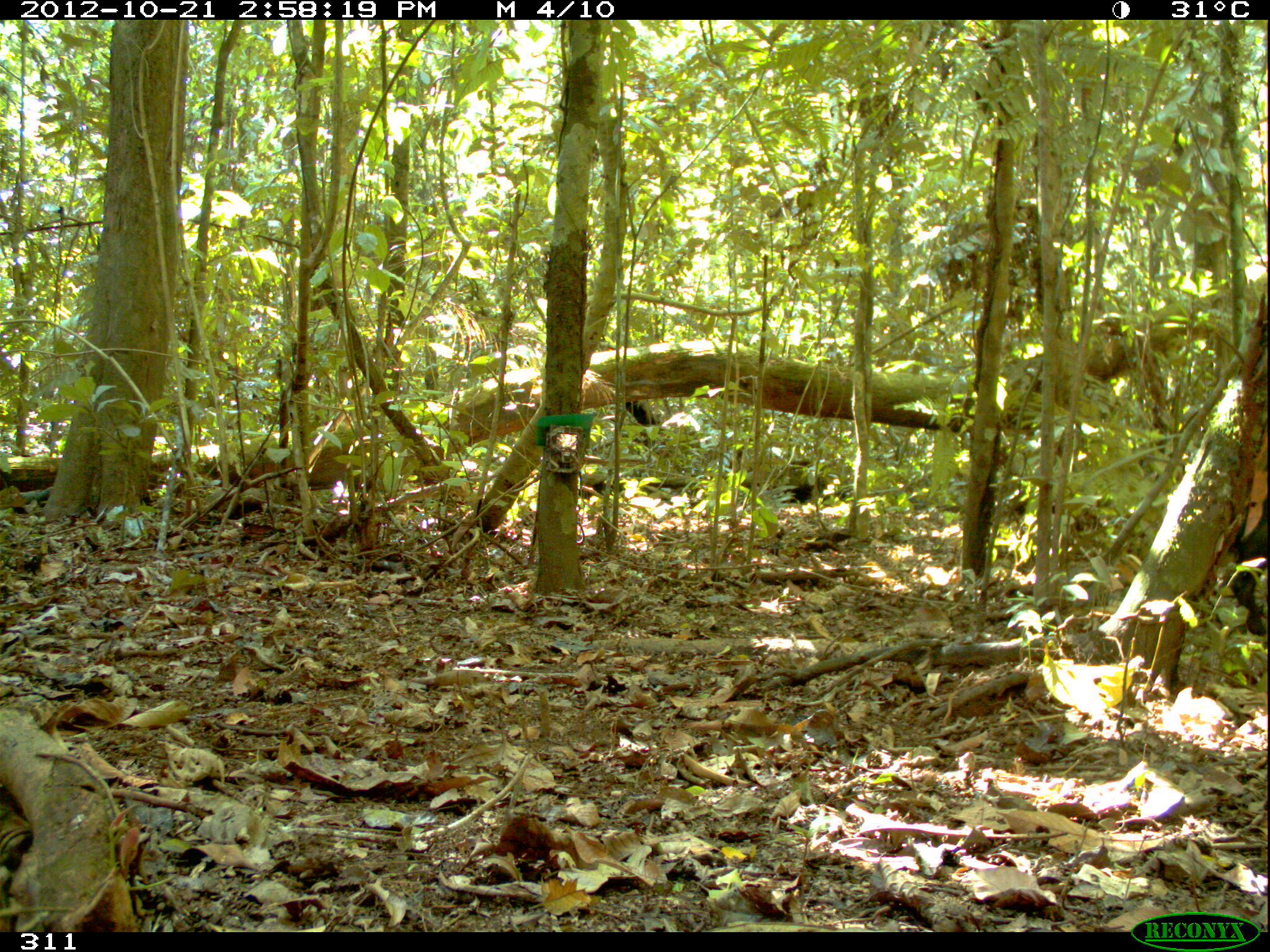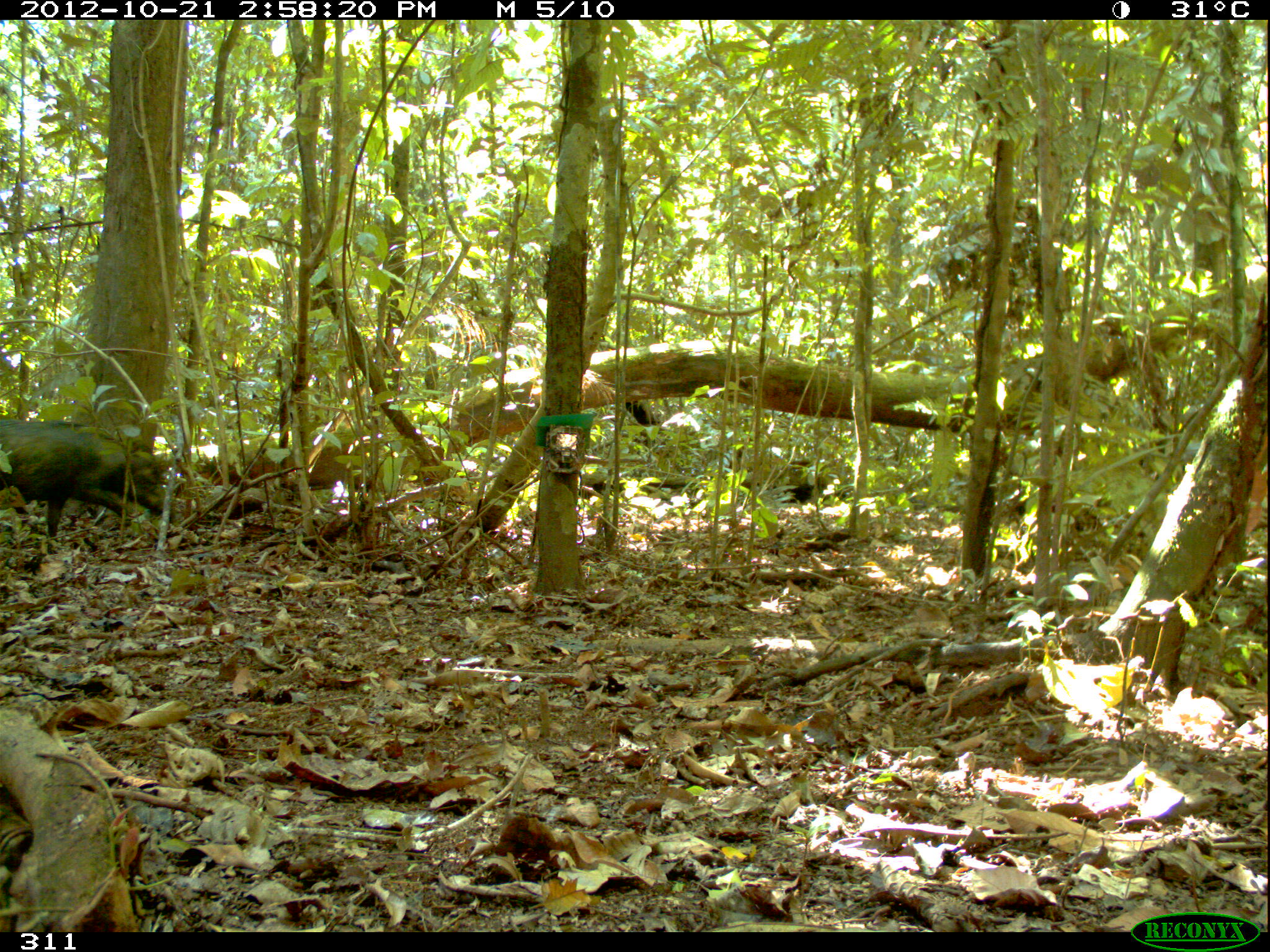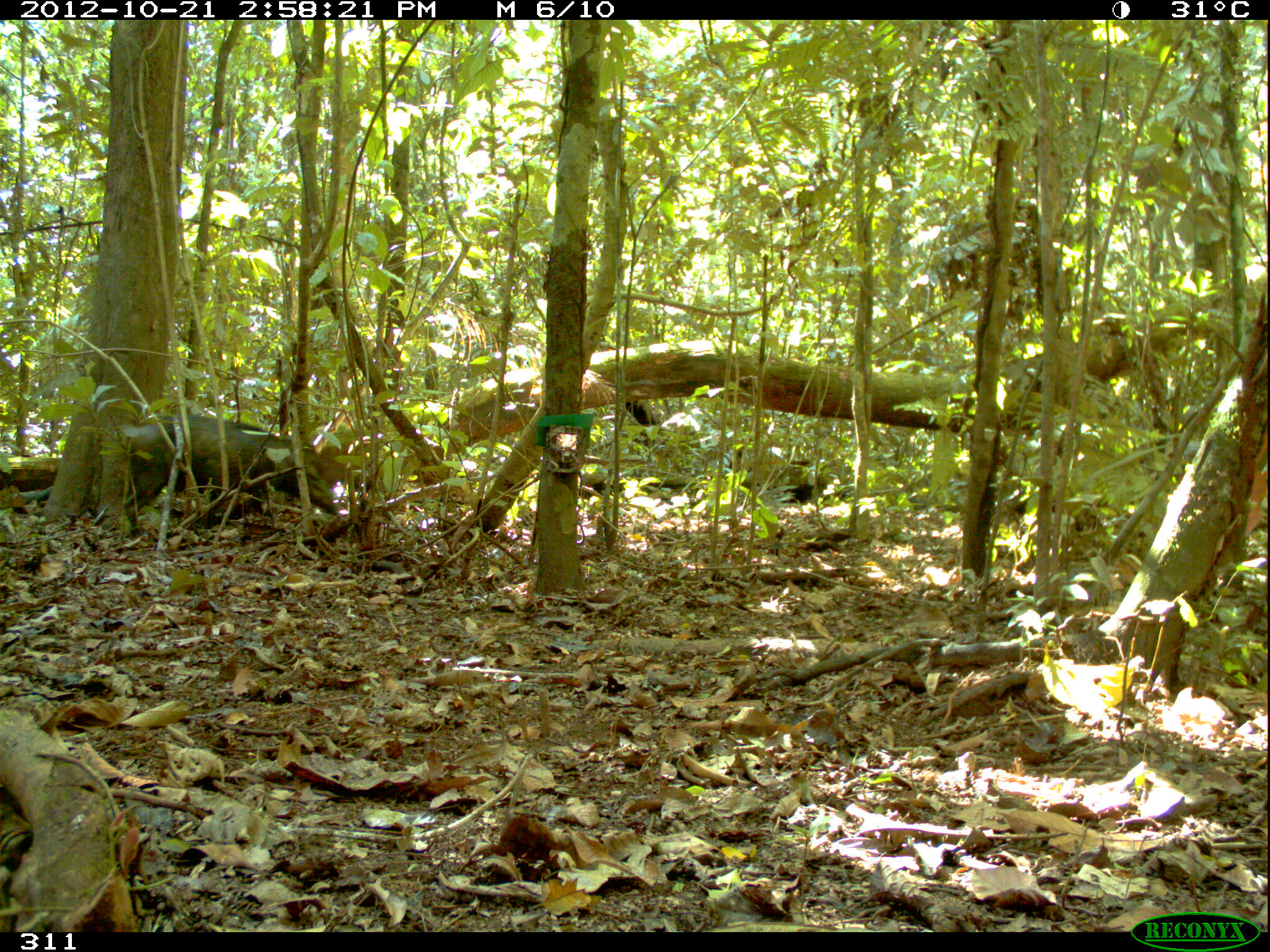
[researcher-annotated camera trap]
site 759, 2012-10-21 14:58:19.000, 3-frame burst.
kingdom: Animalia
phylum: Chordata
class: Mammalia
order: Artiodactyla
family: Tayassuidae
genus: Tayassu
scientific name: Tayassu pecari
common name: white-lipped peccary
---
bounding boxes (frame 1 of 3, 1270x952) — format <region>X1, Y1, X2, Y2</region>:
tayassu pecari: <region>1229, 499, 1267, 635</region>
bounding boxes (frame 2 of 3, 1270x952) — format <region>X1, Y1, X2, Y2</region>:
tayassu pecari: <region>0, 418, 176, 541</region>